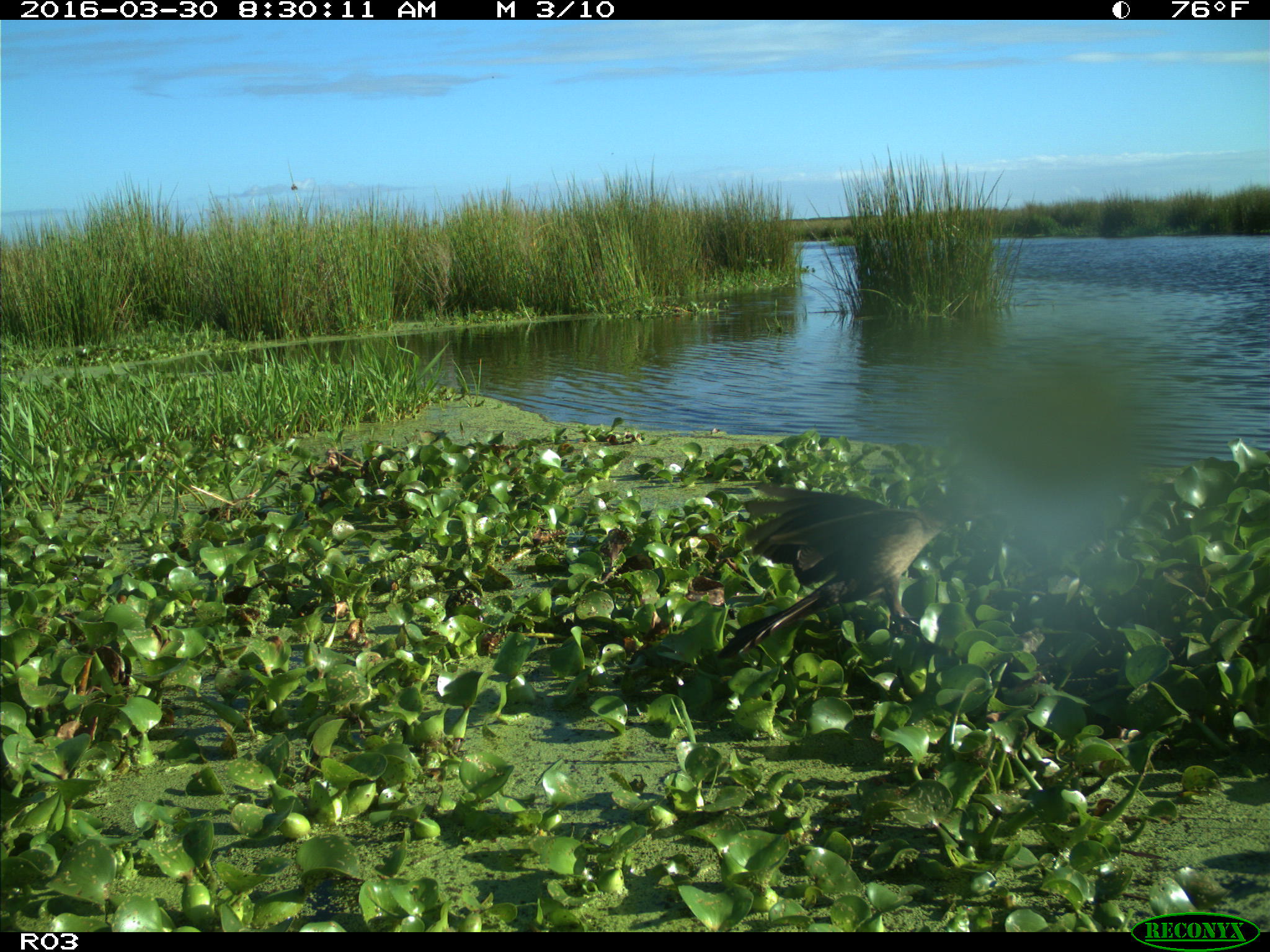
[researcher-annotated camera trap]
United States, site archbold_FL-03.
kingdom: Animalia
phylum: Chordata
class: Aves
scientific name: Aves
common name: birds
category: unidentified bird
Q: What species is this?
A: Unidentified bird (birds) (Aves).